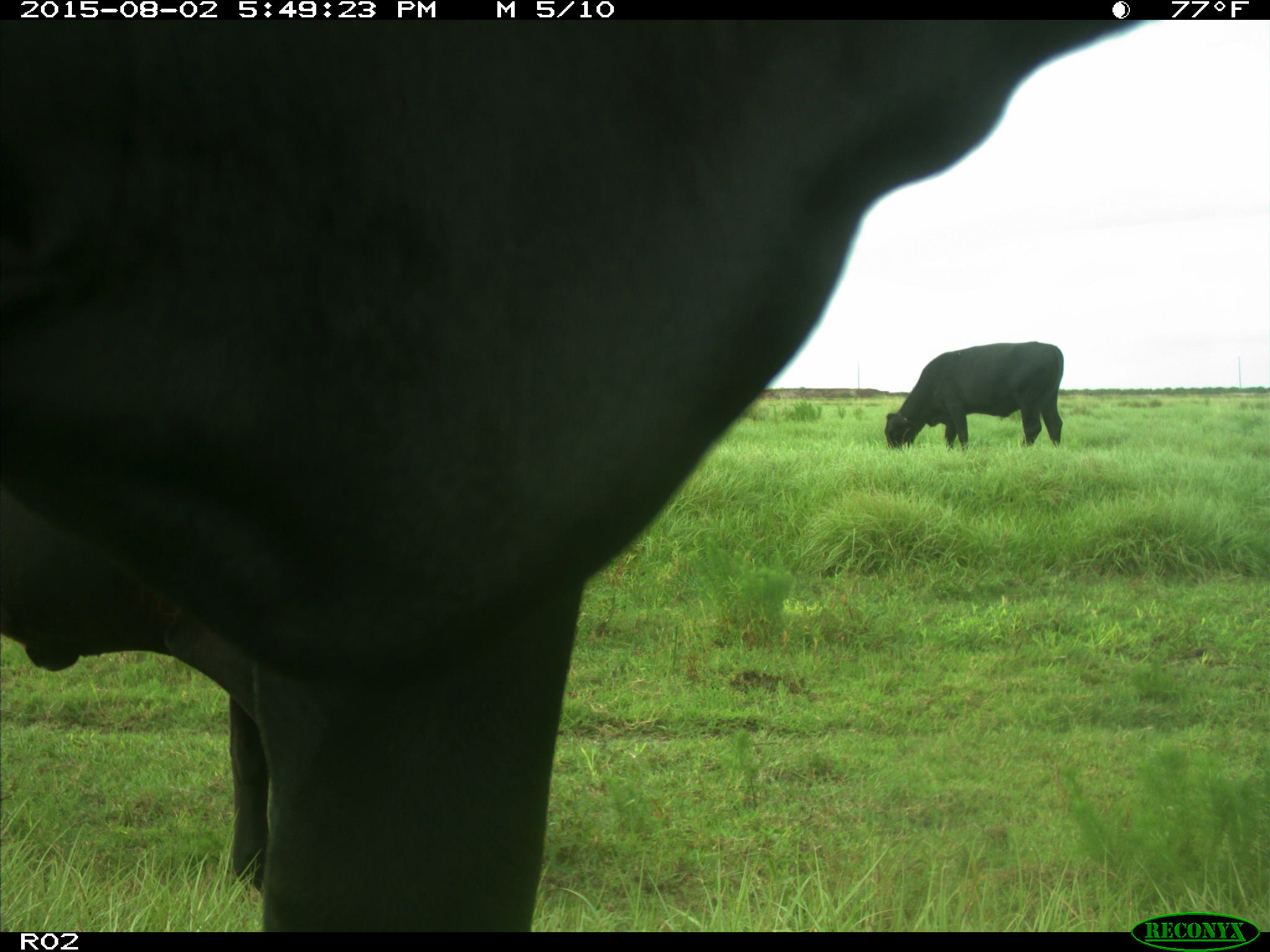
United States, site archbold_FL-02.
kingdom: Animalia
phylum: Chordata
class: Mammalia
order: Artiodactyla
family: Bovidae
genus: Bos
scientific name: Bos taurus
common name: domestic cow